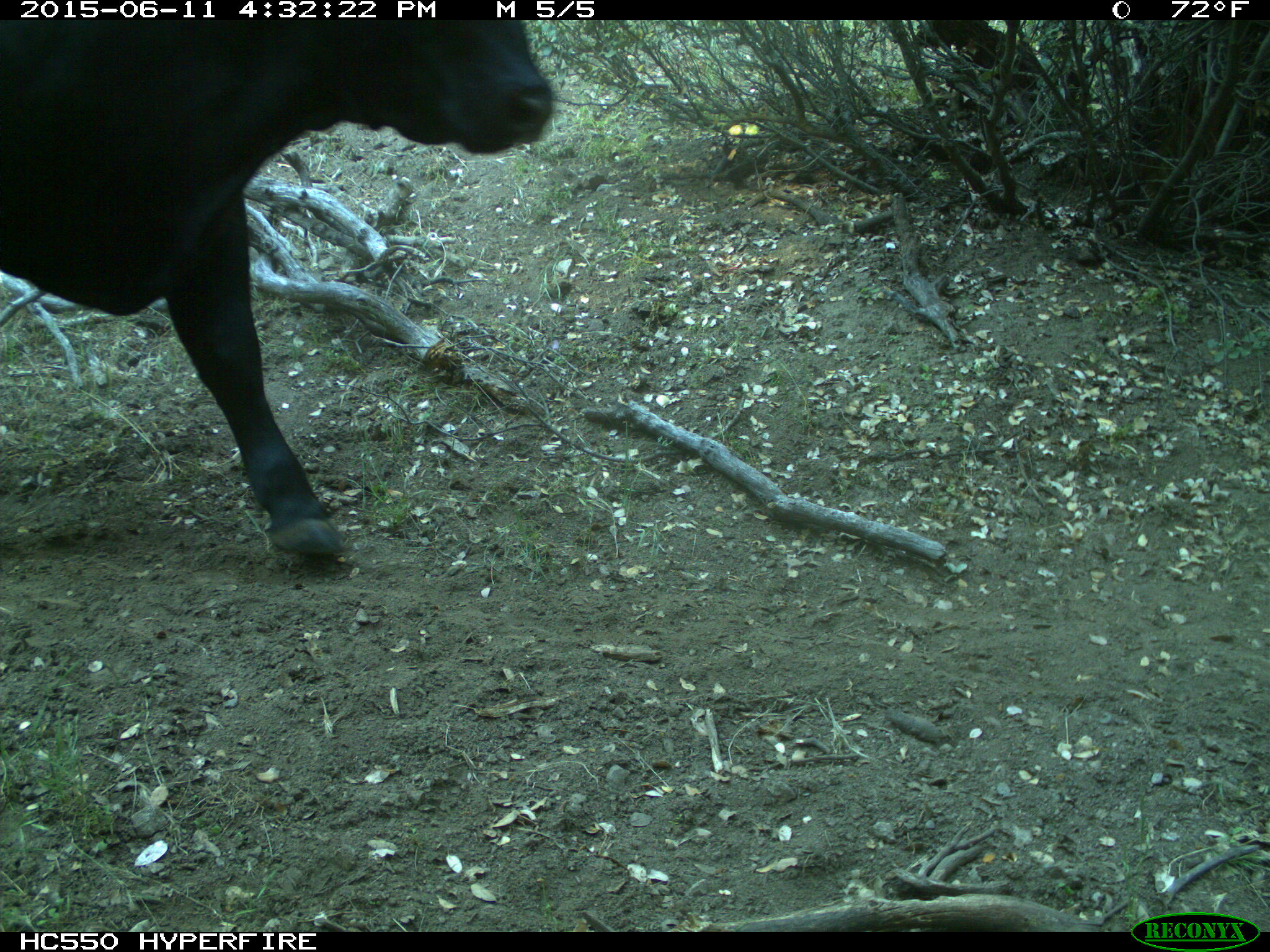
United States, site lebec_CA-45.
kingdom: Animalia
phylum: Chordata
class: Mammalia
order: Artiodactyla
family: Bovidae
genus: Bos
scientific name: Bos taurus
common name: domestic cow